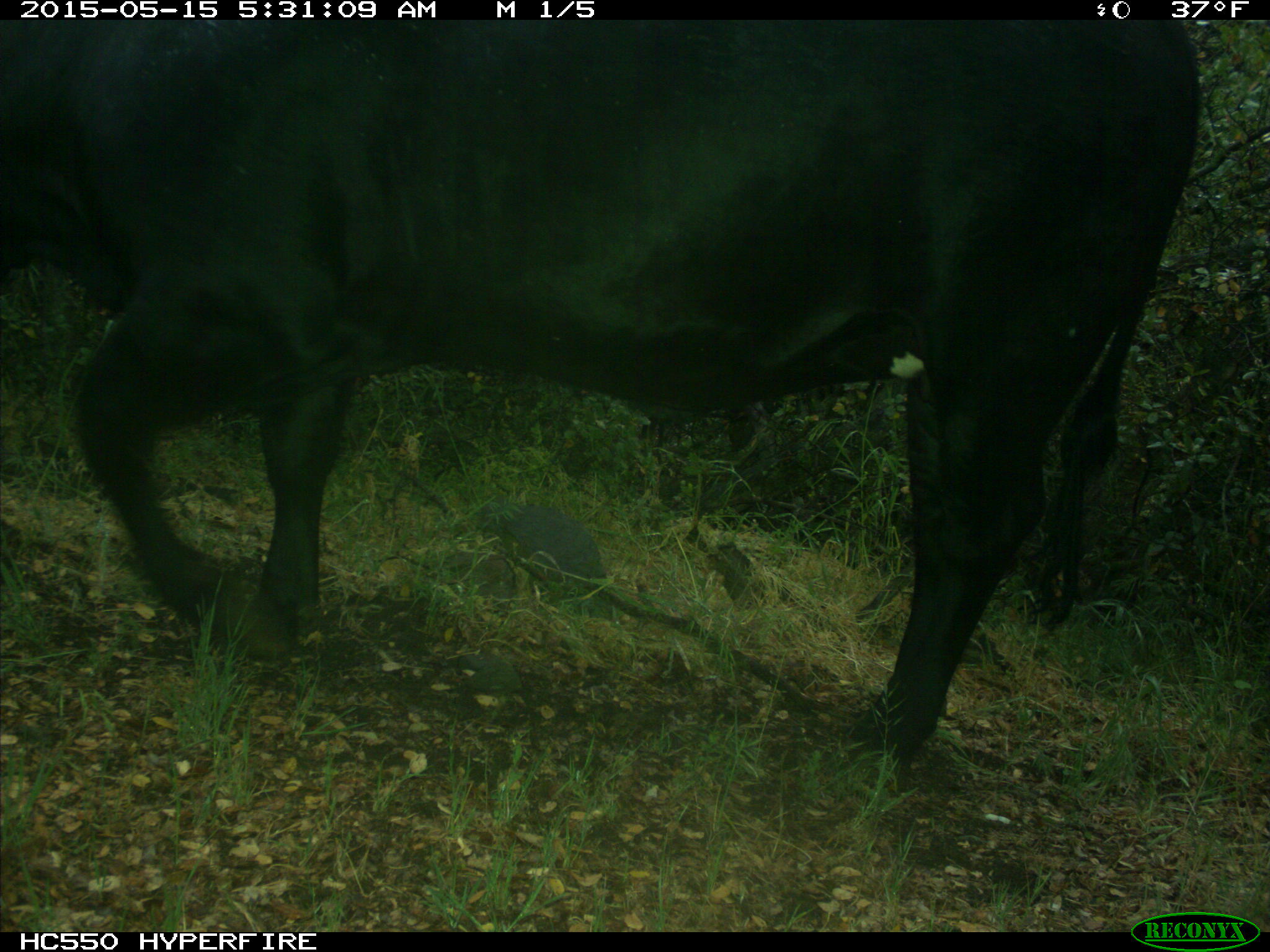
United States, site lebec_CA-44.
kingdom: Animalia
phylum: Chordata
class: Mammalia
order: Artiodactyla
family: Bovidae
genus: Bos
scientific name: Bos taurus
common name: domestic cow